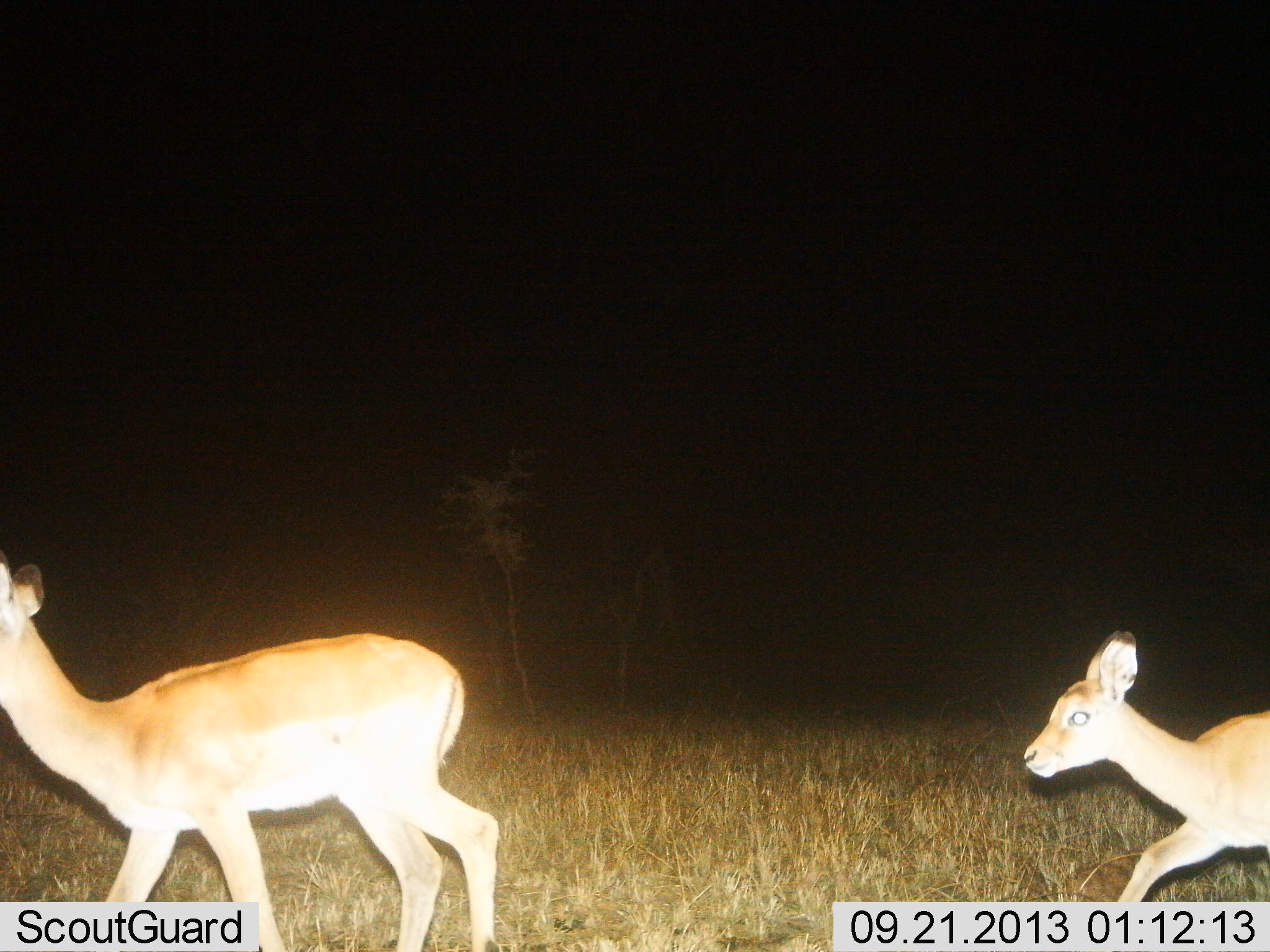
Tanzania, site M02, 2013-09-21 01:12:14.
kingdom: Animalia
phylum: Chordata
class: Mammalia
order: Artiodactyla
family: Bovidae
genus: Redunca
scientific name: Redunca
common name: reedbuck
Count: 2.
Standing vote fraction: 5%.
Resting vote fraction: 0%.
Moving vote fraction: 95%.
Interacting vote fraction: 0%.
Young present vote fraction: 37%.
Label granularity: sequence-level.